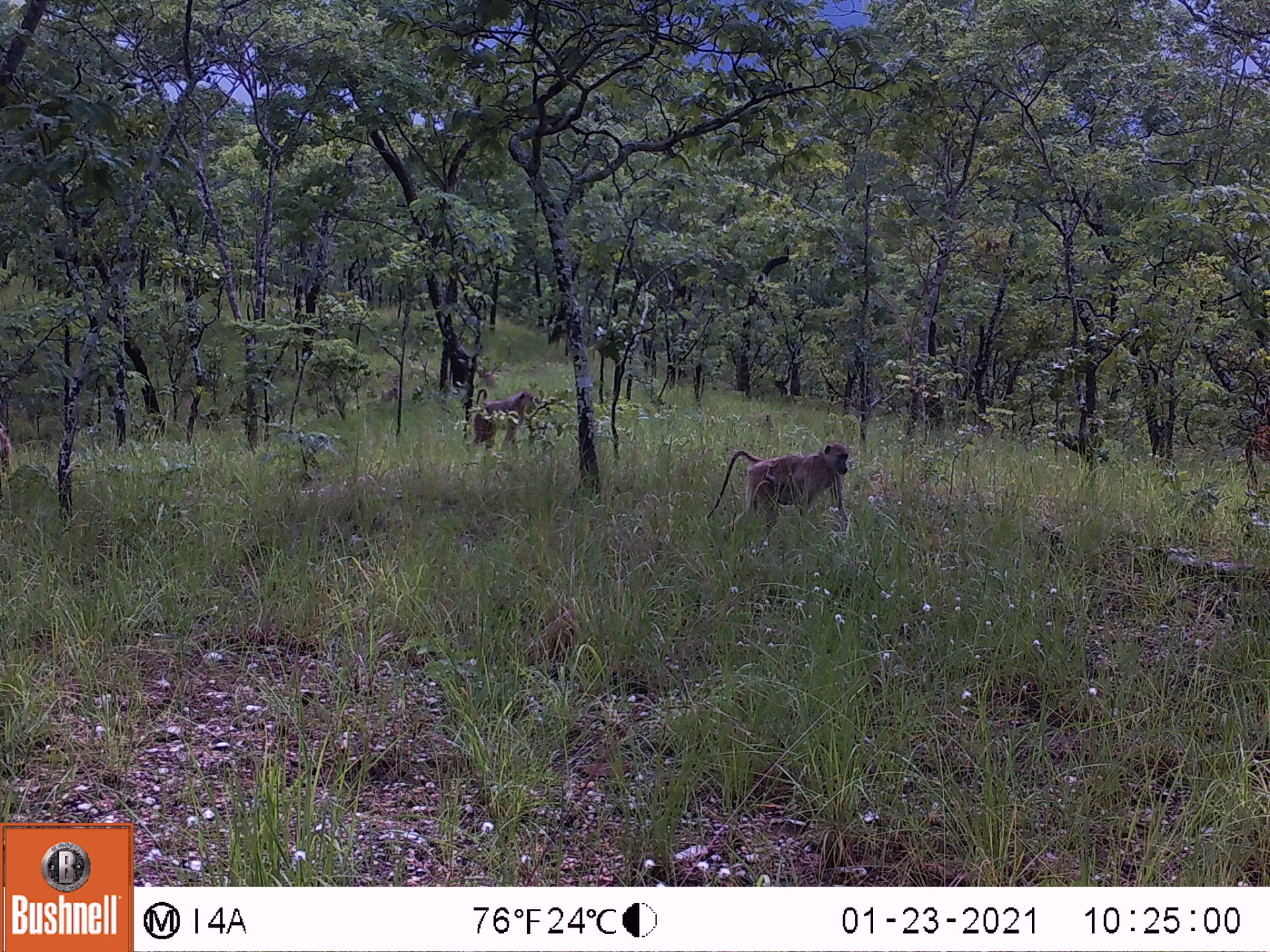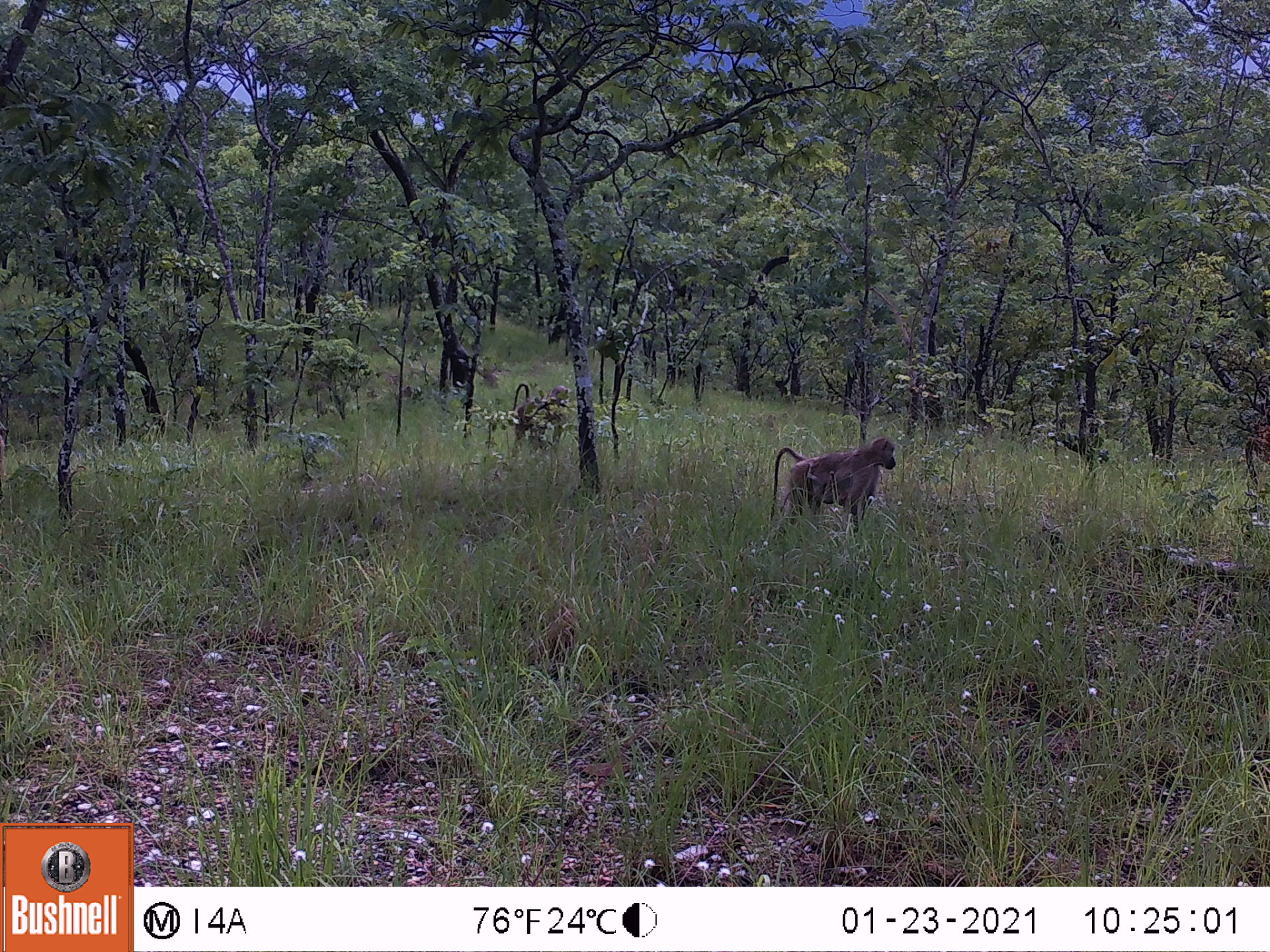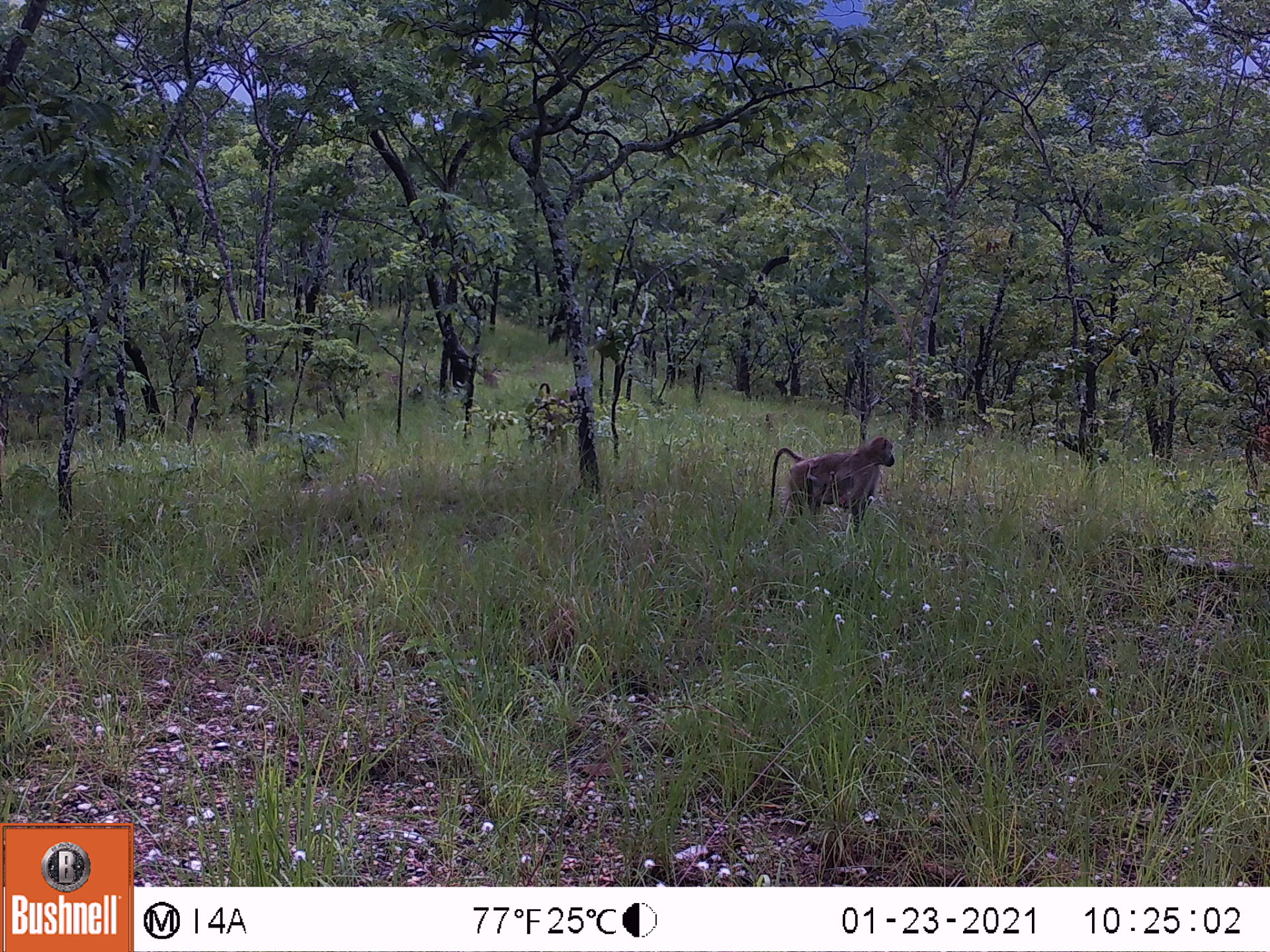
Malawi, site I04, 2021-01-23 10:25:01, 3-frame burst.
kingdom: Animalia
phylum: Chordata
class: Mammalia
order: Primates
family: Cercopithecidae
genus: Papio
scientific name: Papio cynocephalus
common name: yellow baboon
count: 3